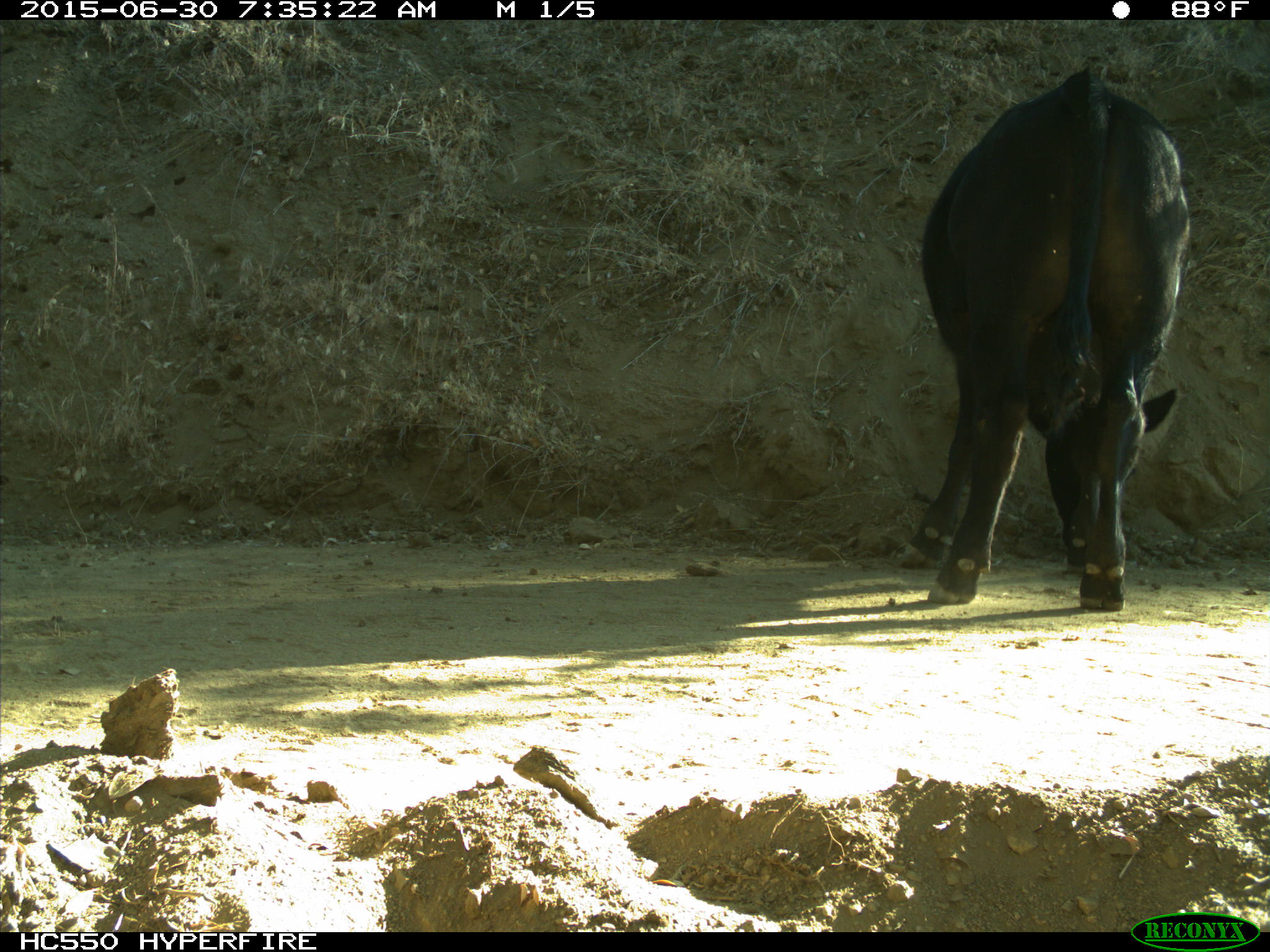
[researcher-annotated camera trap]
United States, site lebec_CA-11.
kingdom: Animalia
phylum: Chordata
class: Mammalia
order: Artiodactyla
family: Bovidae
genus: Bos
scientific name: Bos taurus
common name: domestic cow